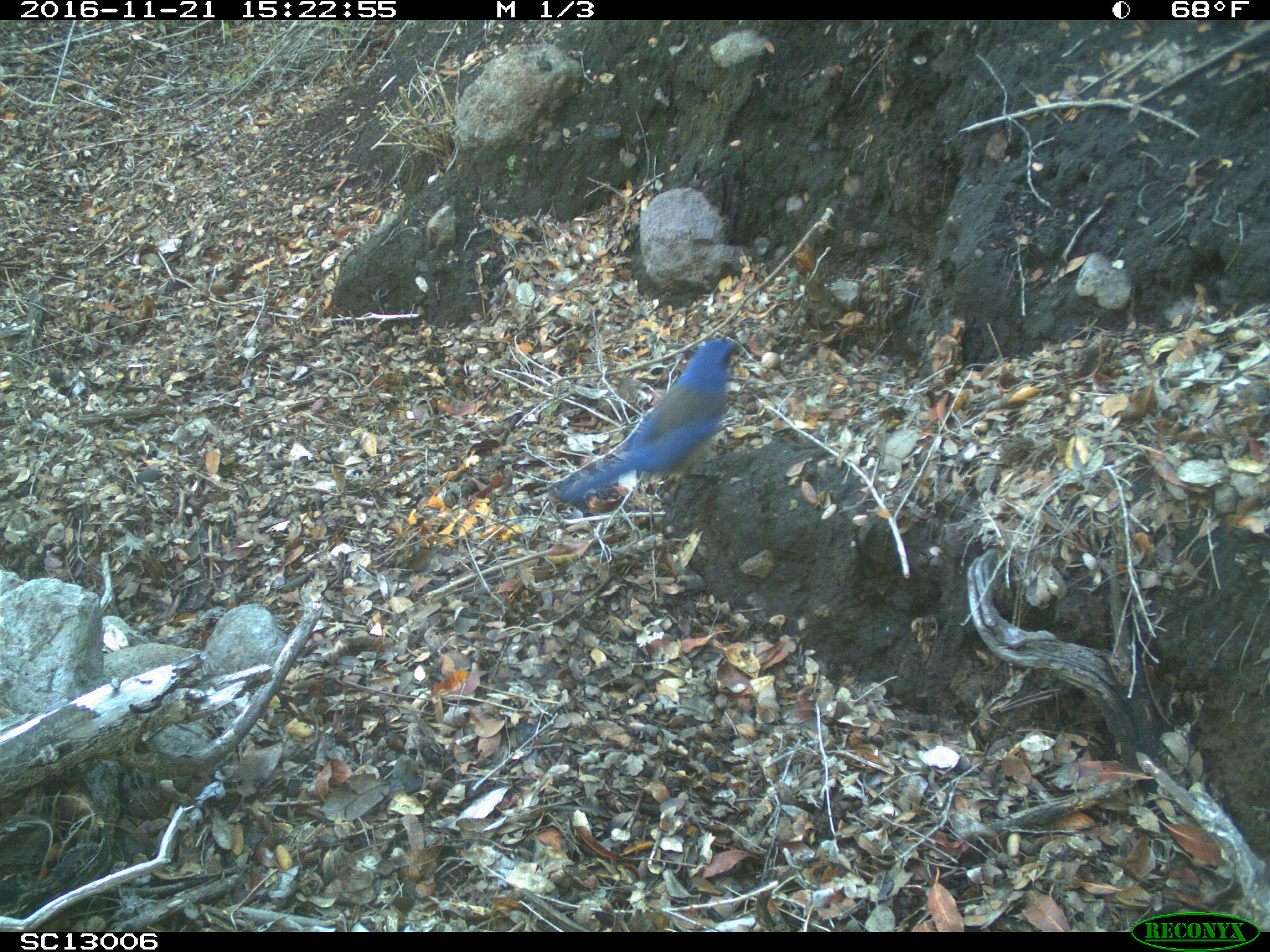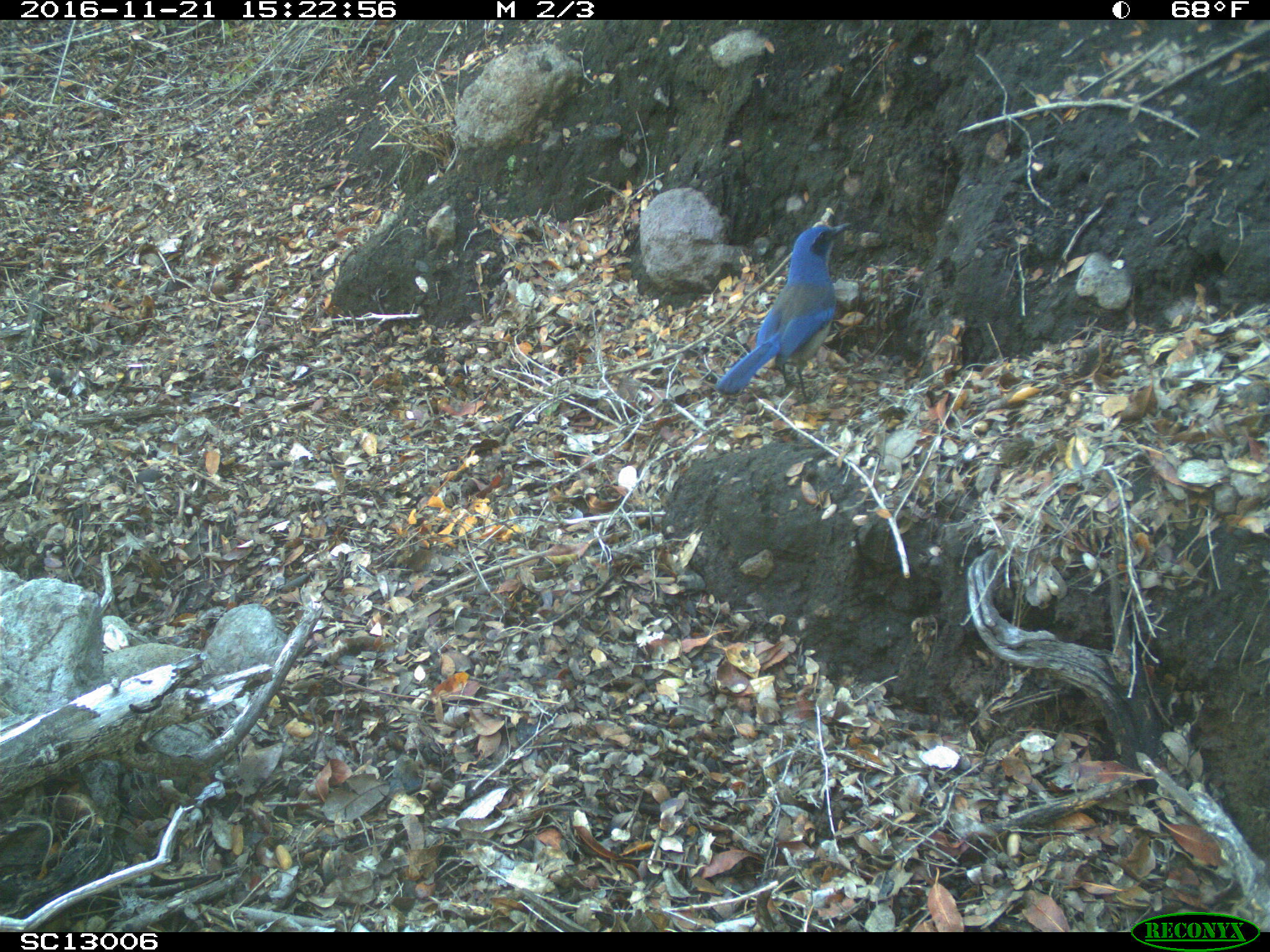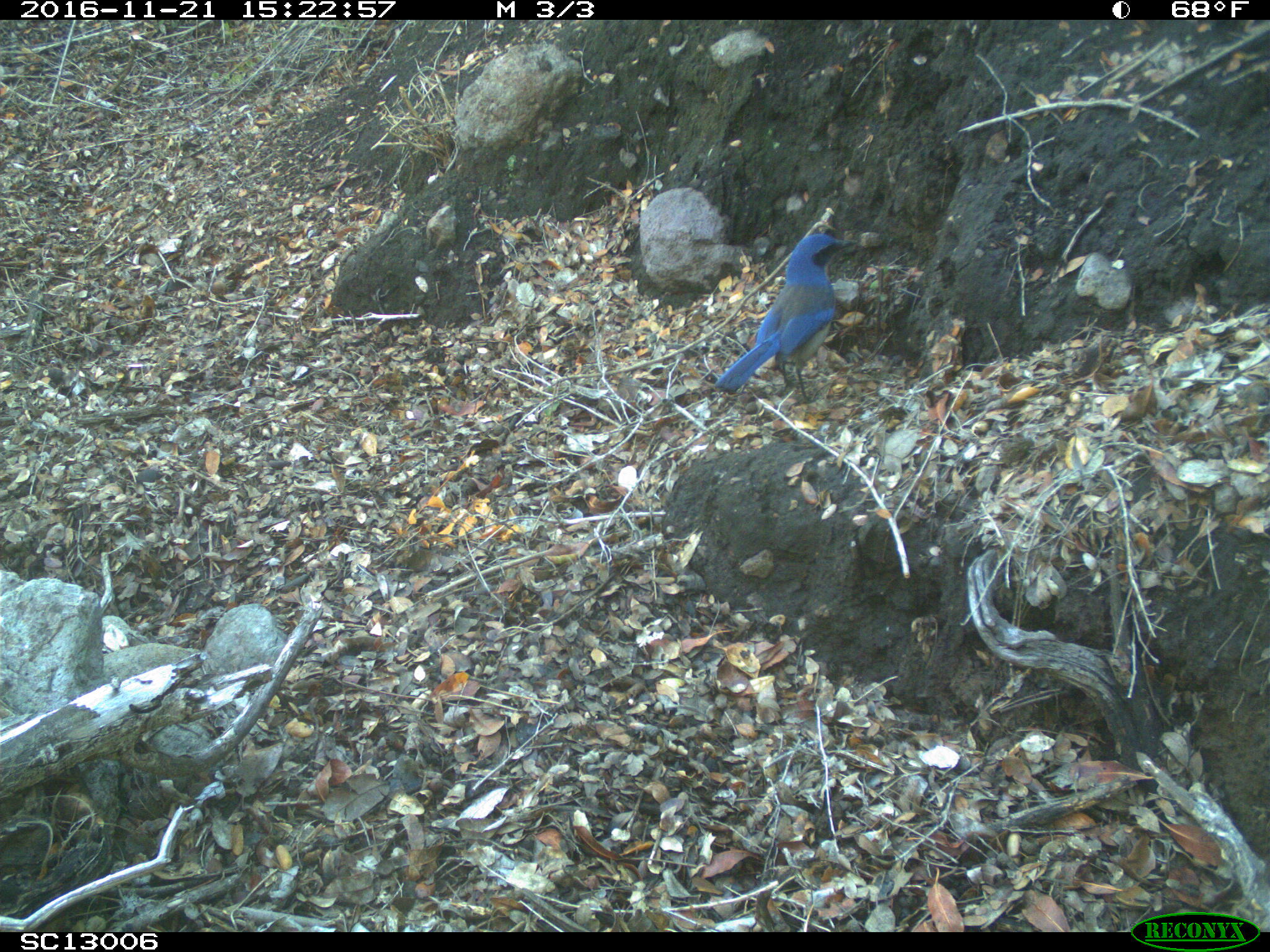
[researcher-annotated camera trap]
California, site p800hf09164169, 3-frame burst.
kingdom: Animalia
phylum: Chordata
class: Aves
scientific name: Aves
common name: bird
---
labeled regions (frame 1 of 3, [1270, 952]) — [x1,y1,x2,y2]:
bird: [549,338,741,505]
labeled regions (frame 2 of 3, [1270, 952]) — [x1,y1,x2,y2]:
bird: [716,220,854,393]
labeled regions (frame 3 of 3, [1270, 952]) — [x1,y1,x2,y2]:
bird: [714,233,856,406]